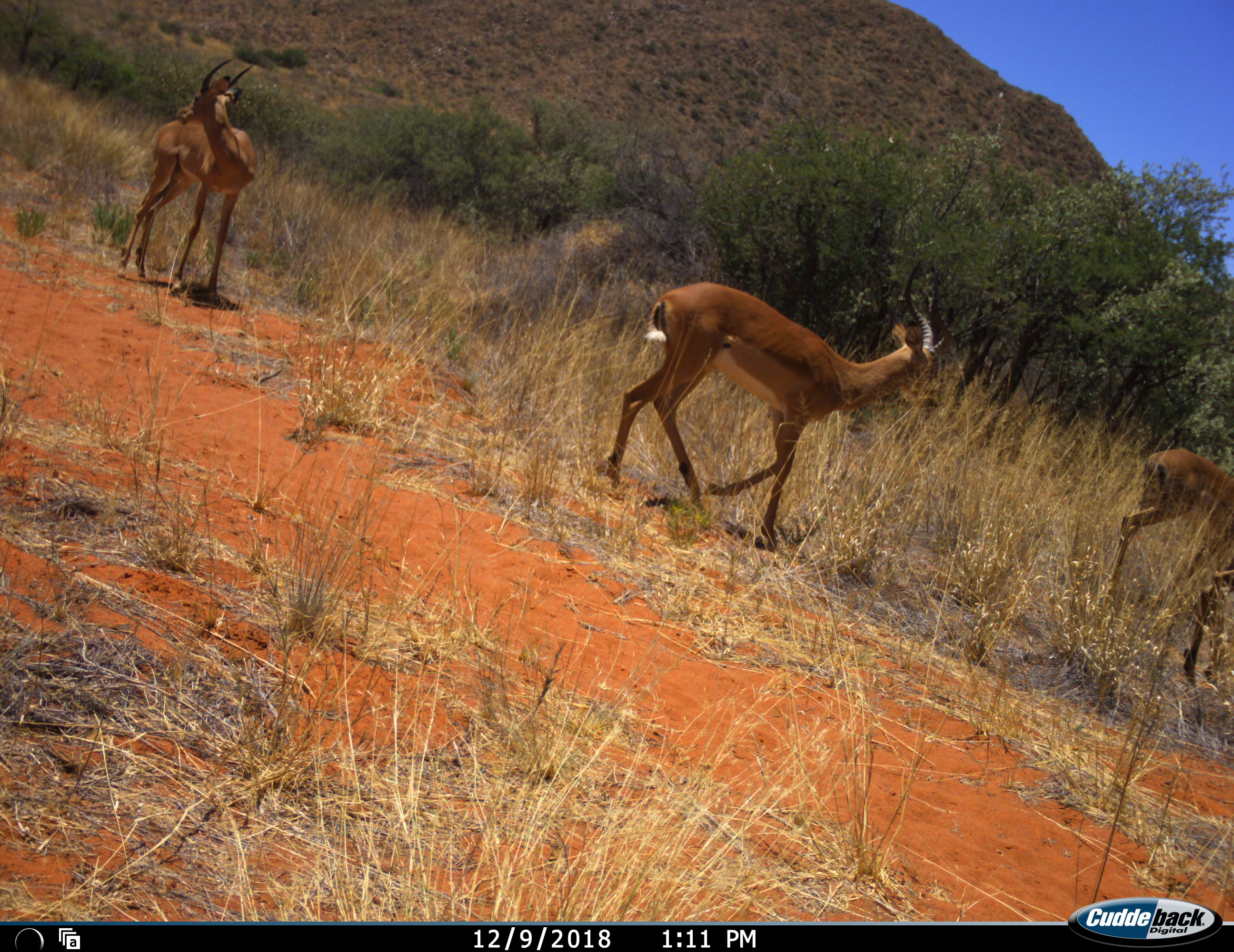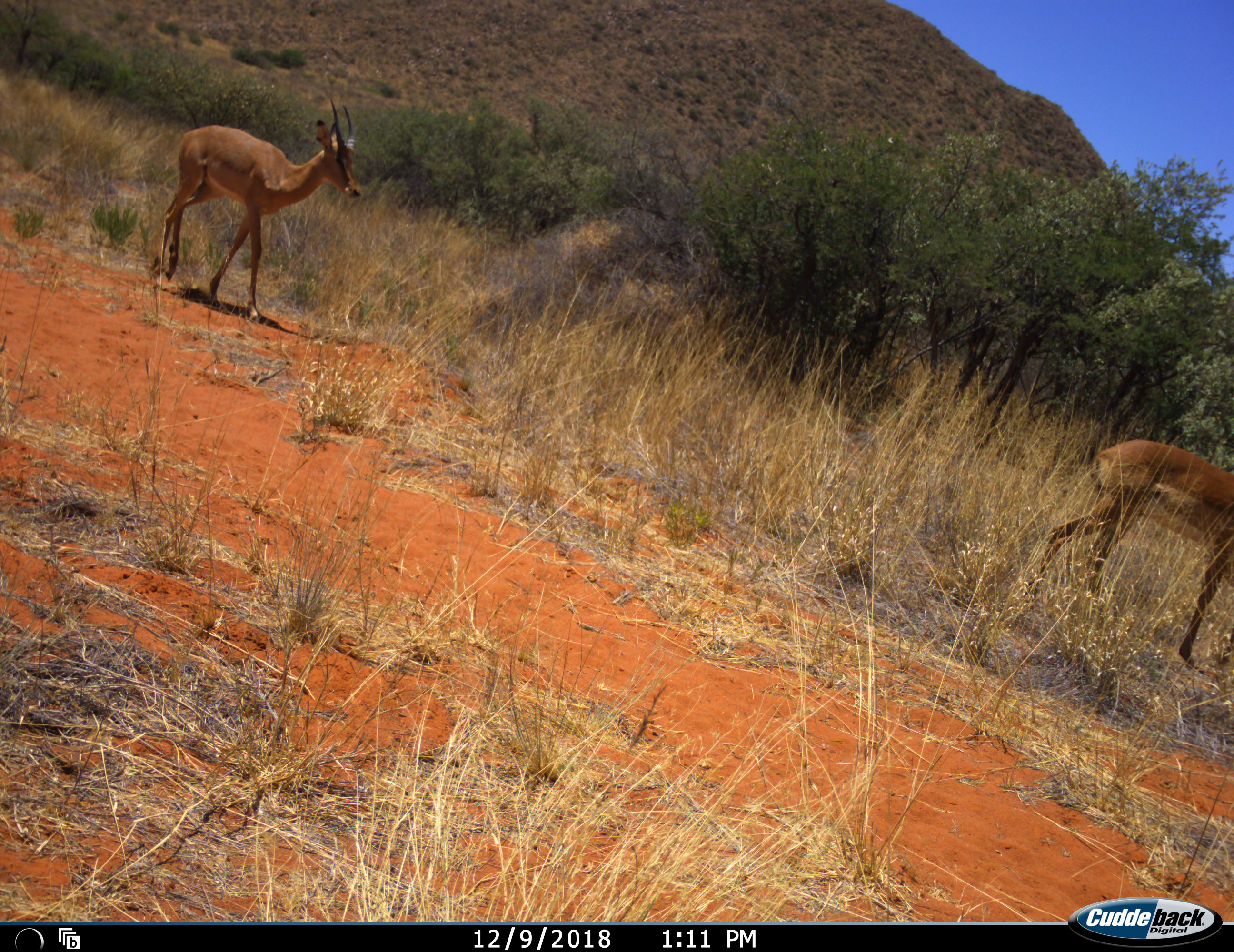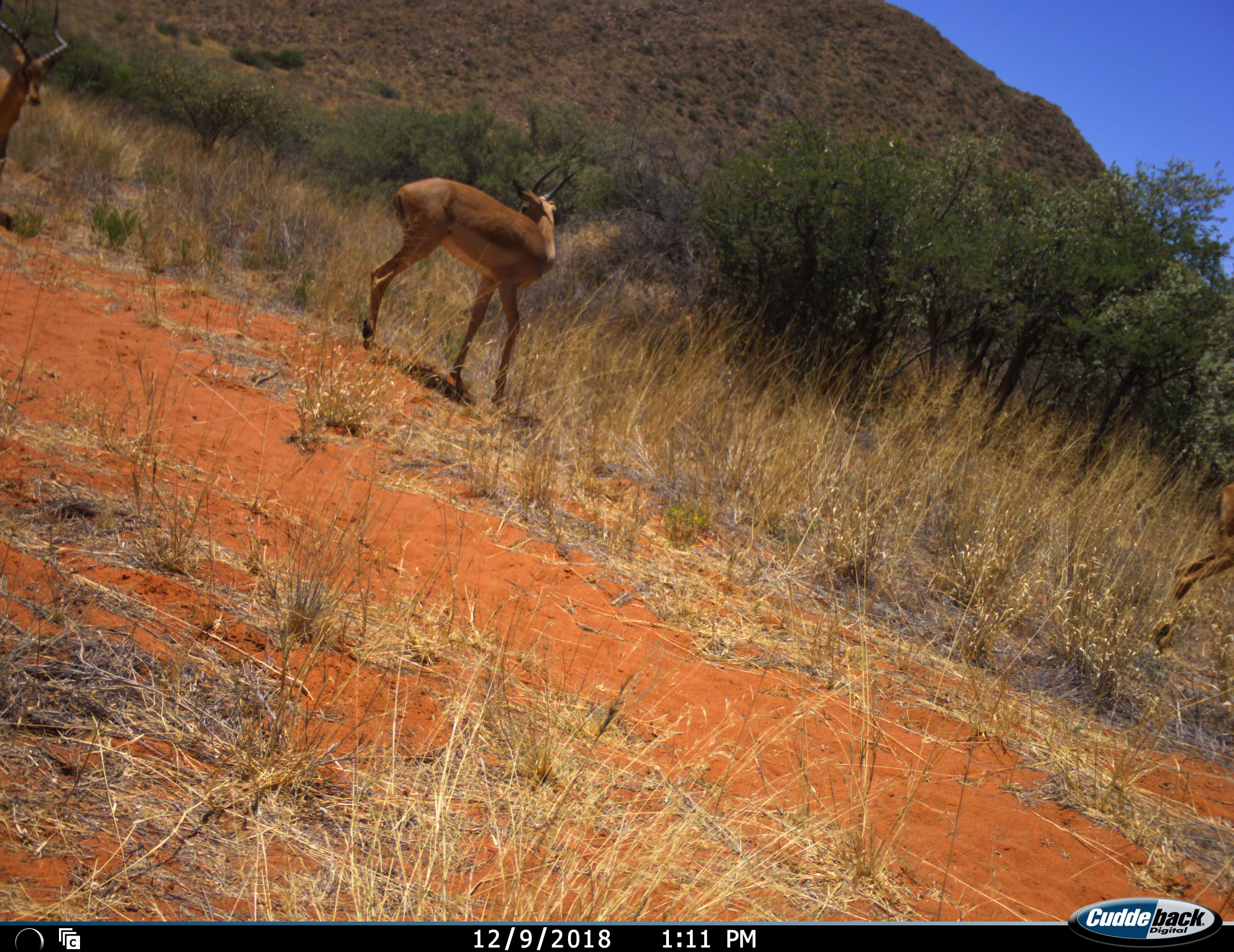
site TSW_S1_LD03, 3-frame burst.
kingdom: Animalia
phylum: Chordata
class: Mammalia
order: Artiodactyla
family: Bovidae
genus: Aepyceros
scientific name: Aepyceros melampus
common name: impala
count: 4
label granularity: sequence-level